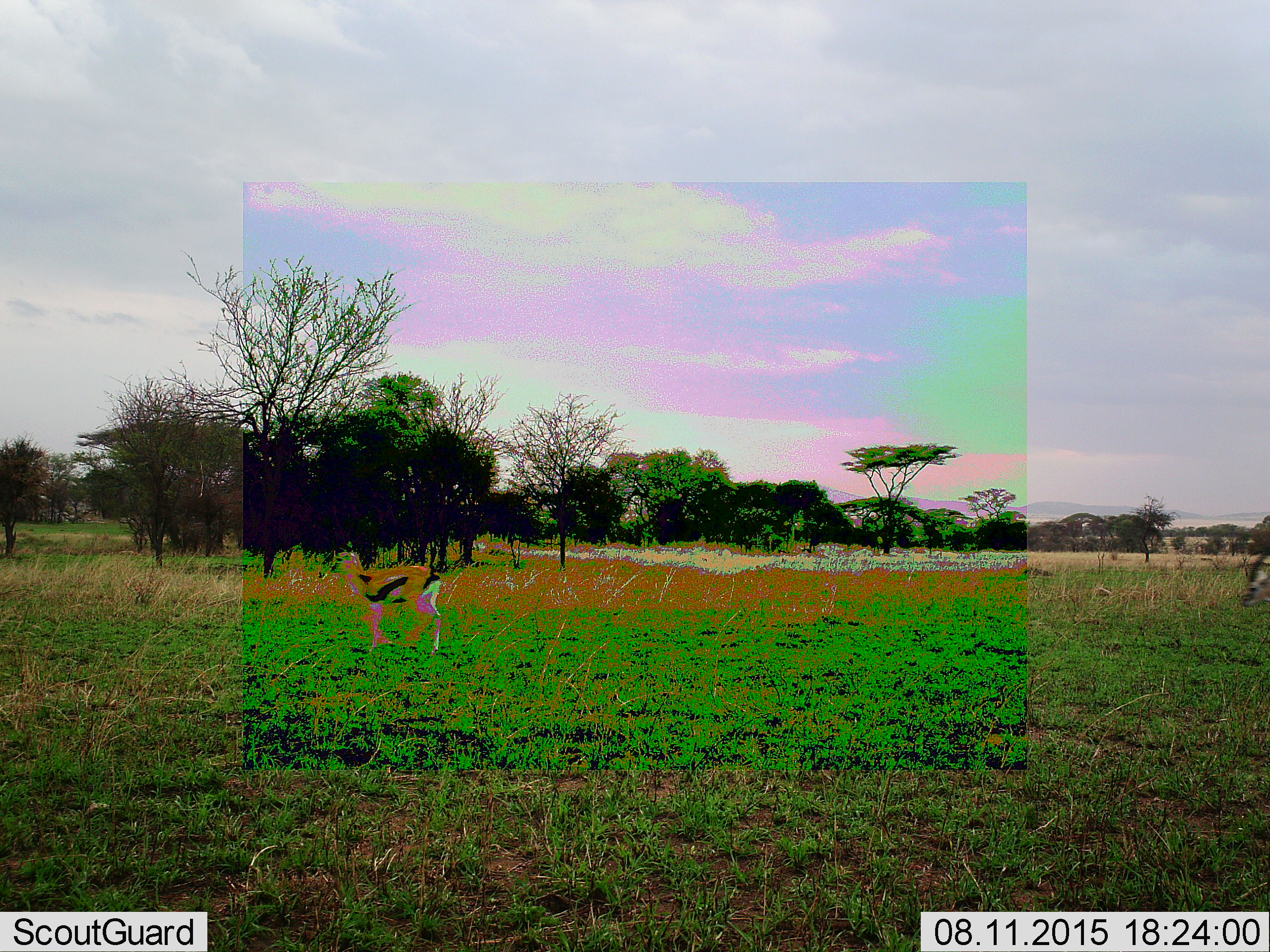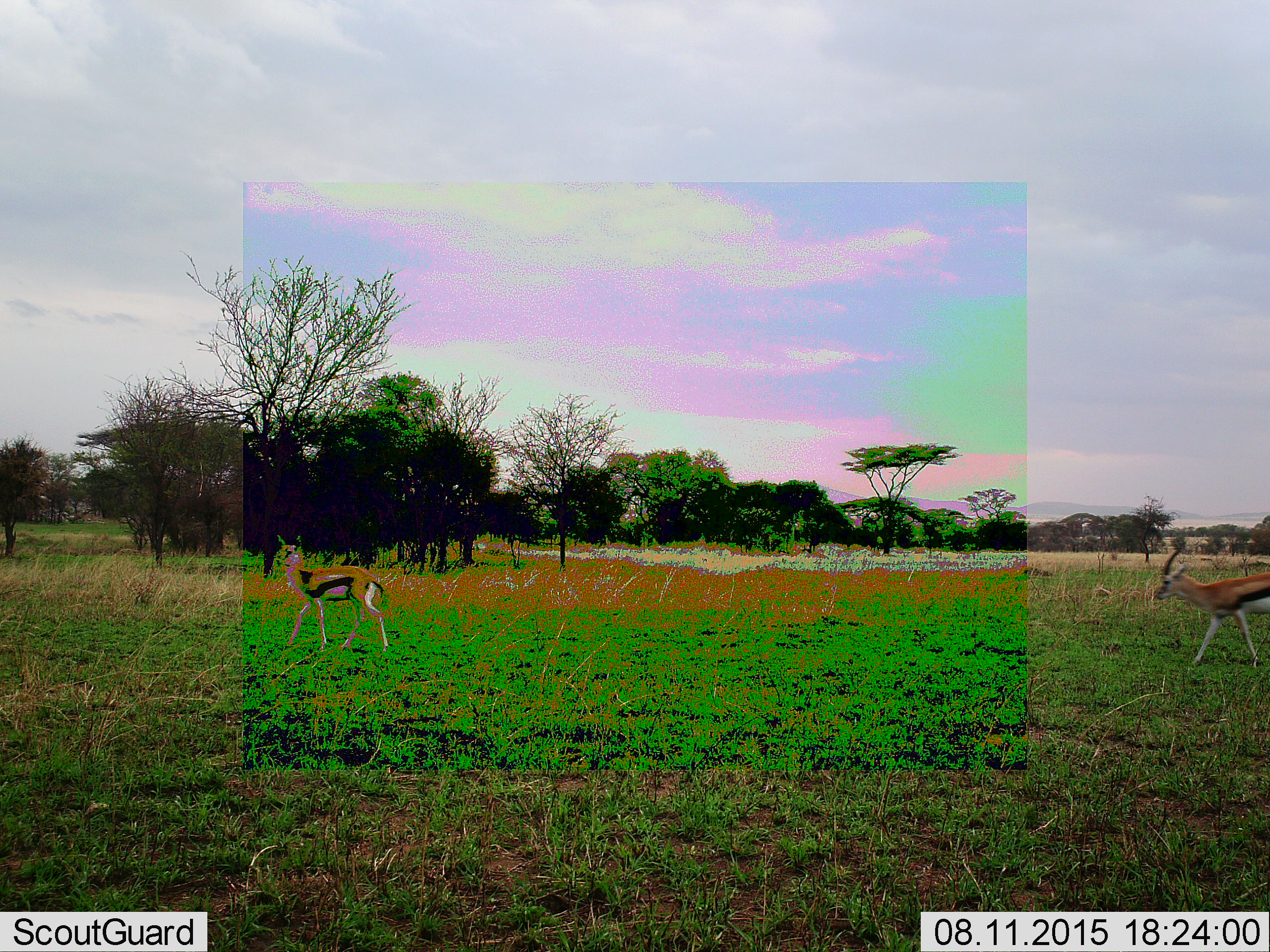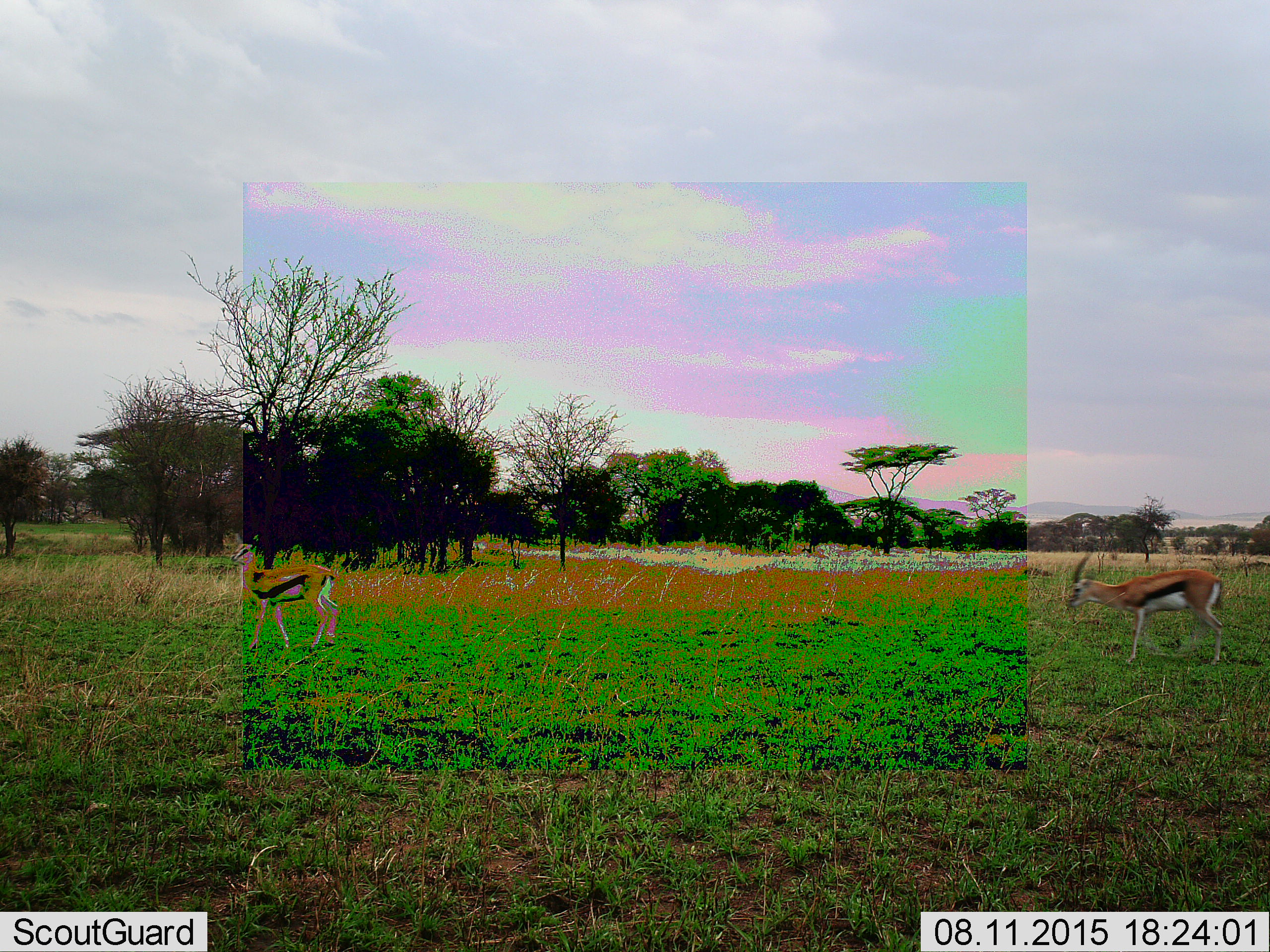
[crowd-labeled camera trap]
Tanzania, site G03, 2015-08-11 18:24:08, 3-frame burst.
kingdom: Animalia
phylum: Chordata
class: Mammalia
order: Artiodactyla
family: Bovidae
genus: Eudorcas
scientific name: Eudorcas thomsonii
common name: thomson's gazelle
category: gazellethomsons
Gazellethomsons (thomson's gazelle) (Eudorcas thomsonii), count 2. Behavior (volunteer vote fractions): standing 16%, resting 0%, moving 89%, interacting 5%. Young present (vote fraction): 0%. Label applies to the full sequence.